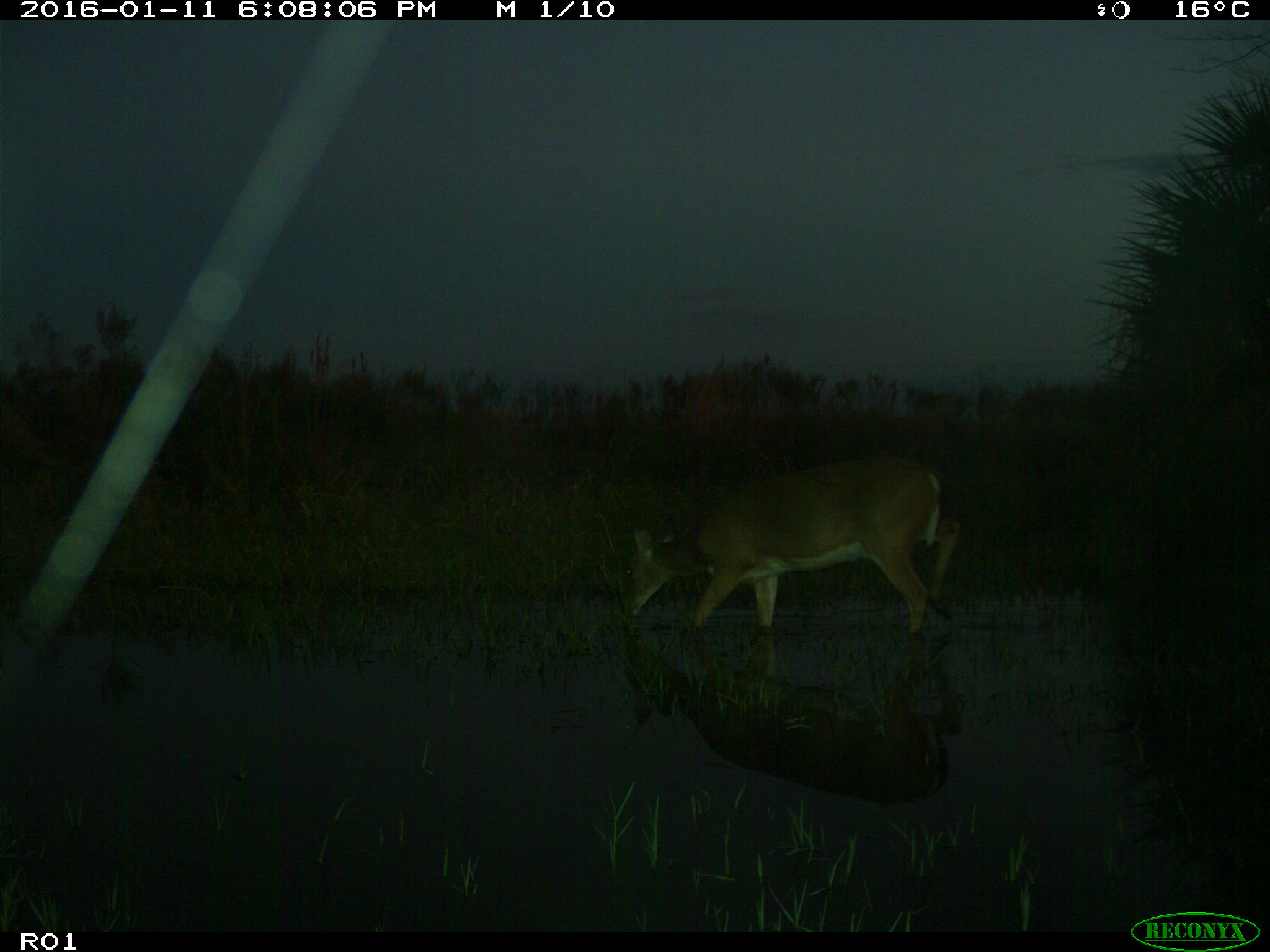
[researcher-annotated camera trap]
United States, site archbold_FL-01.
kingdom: Animalia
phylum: Chordata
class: Mammalia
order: Artiodactyla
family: Cervidae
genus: Odocoileus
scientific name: Odocoileus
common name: deer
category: unidentified deer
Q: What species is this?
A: Unidentified deer (deer) (Odocoileus).